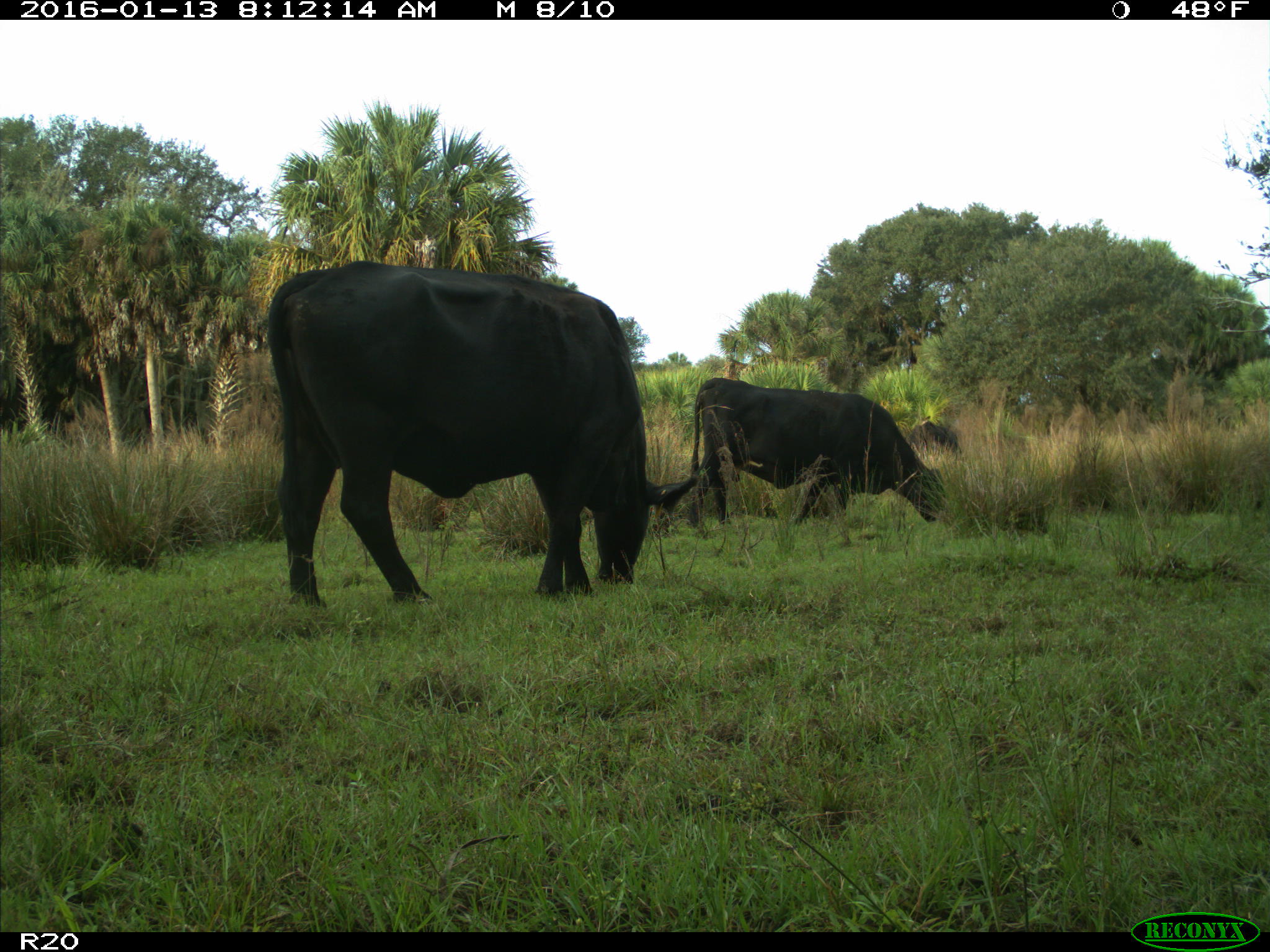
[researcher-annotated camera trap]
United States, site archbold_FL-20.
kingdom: Animalia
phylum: Chordata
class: Mammalia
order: Artiodactyla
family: Bovidae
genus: Bos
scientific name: Bos taurus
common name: domestic cow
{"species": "Bos taurus (domestic cow)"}